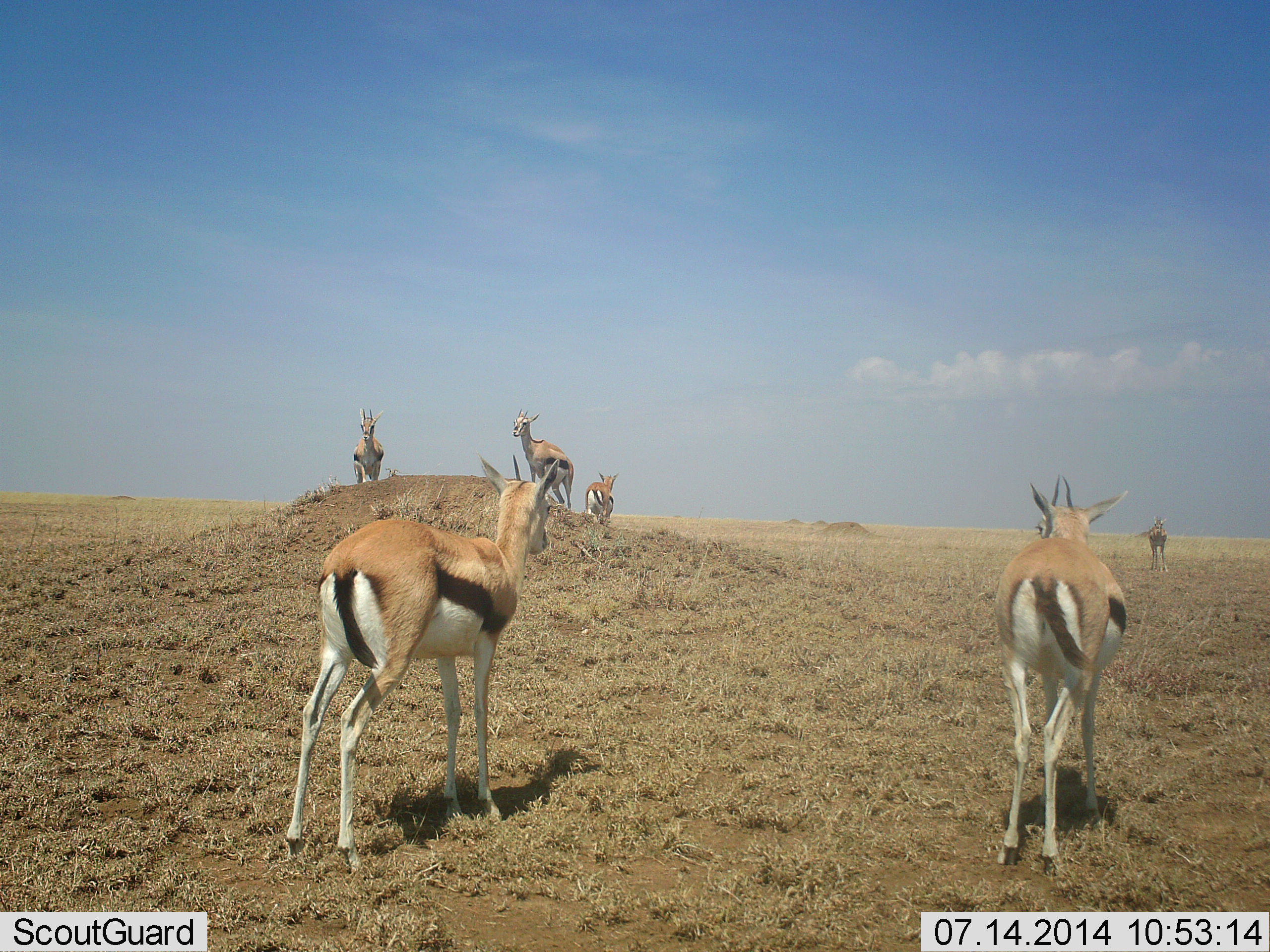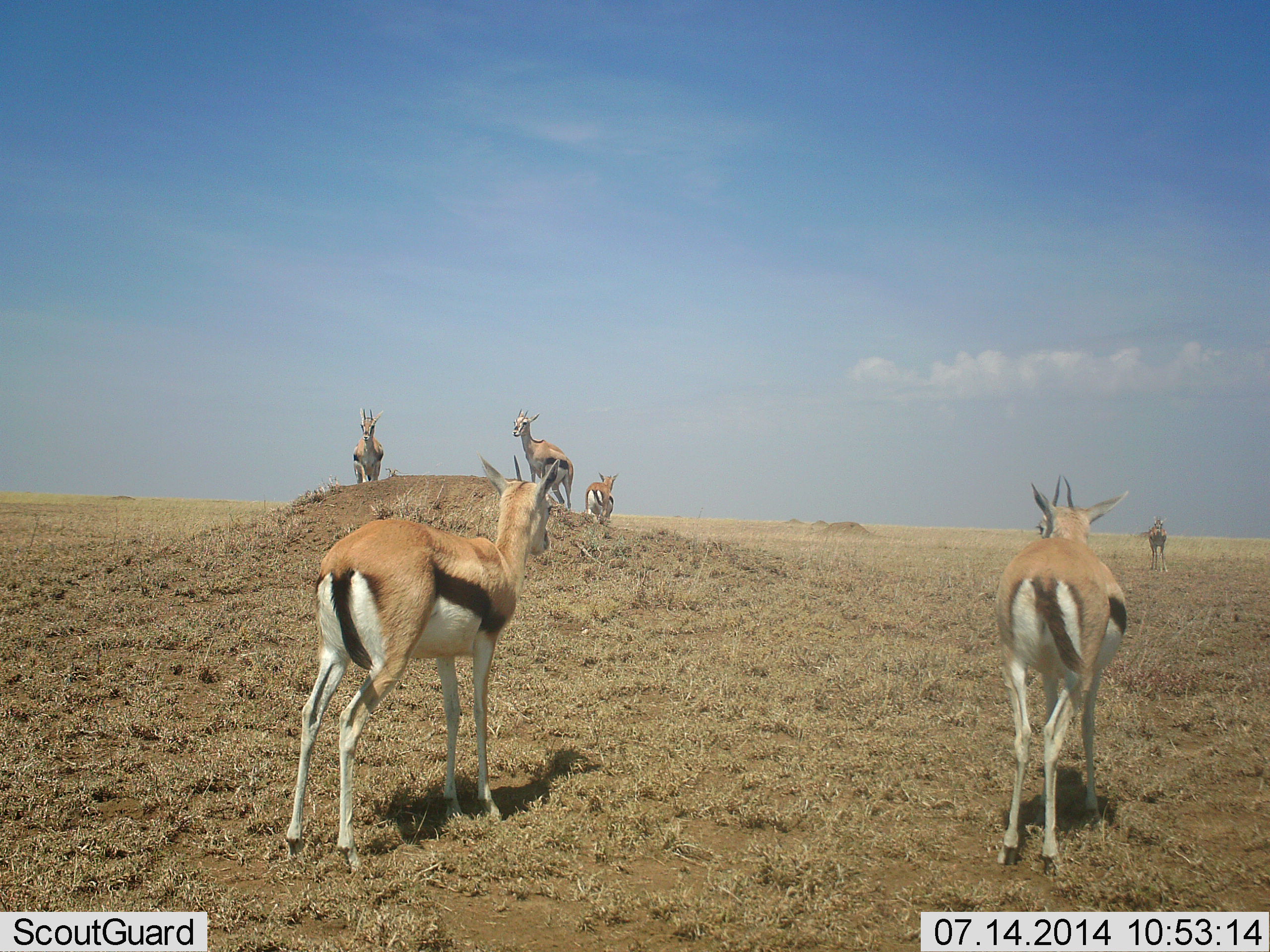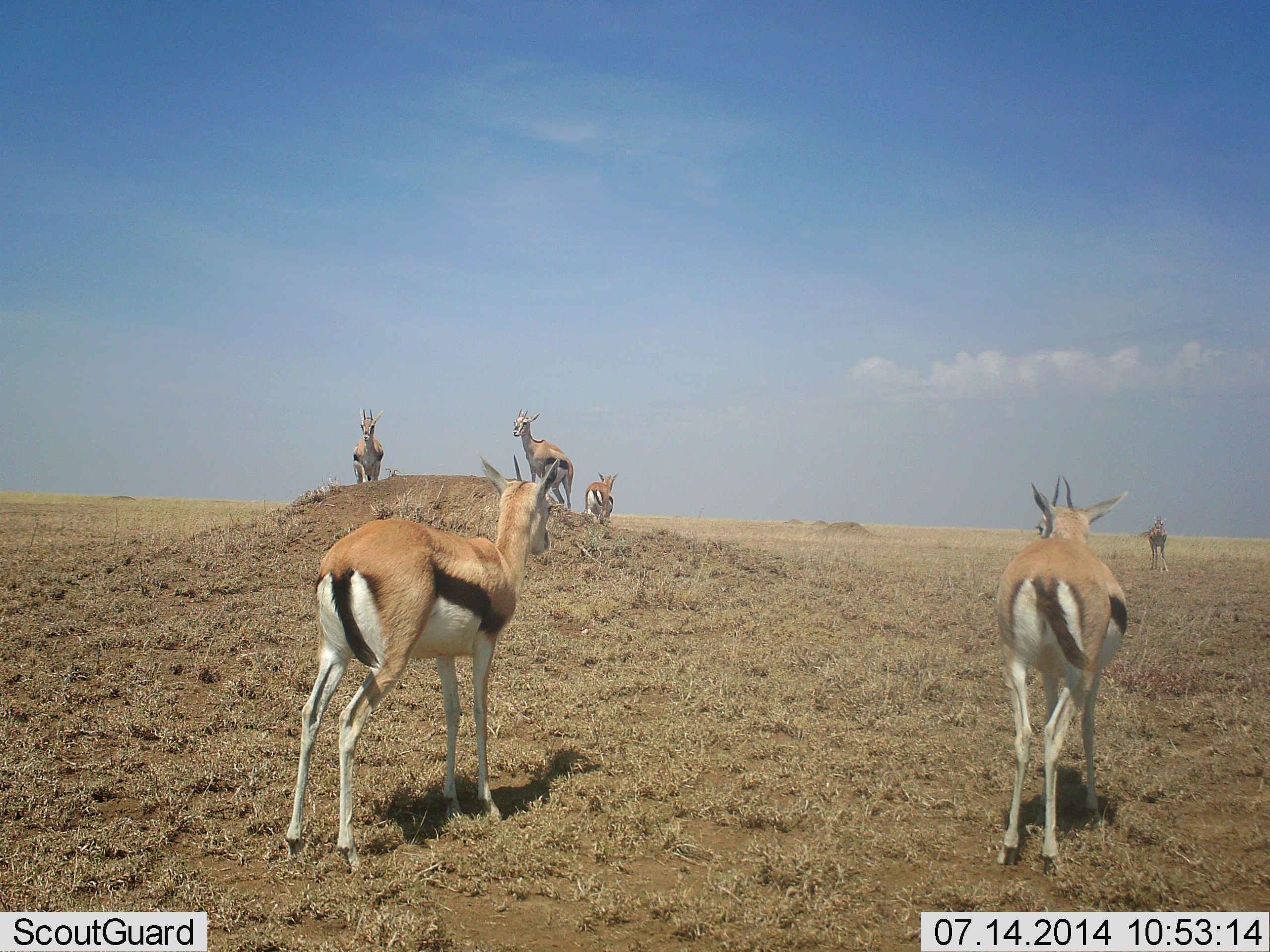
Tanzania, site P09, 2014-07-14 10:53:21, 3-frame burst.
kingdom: Animalia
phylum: Chordata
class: Mammalia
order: Artiodactyla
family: Bovidae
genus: Eudorcas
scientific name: Eudorcas thomsonii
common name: thomson's gazelle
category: gazellethomsons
Gazellethomsons (thomson's gazelle) (Eudorcas thomsonii), count 6. Behavior (volunteer vote fractions): standing 100%, resting 0%, moving 0%, interacting 0%. Young present (vote fraction): 0%. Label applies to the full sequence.